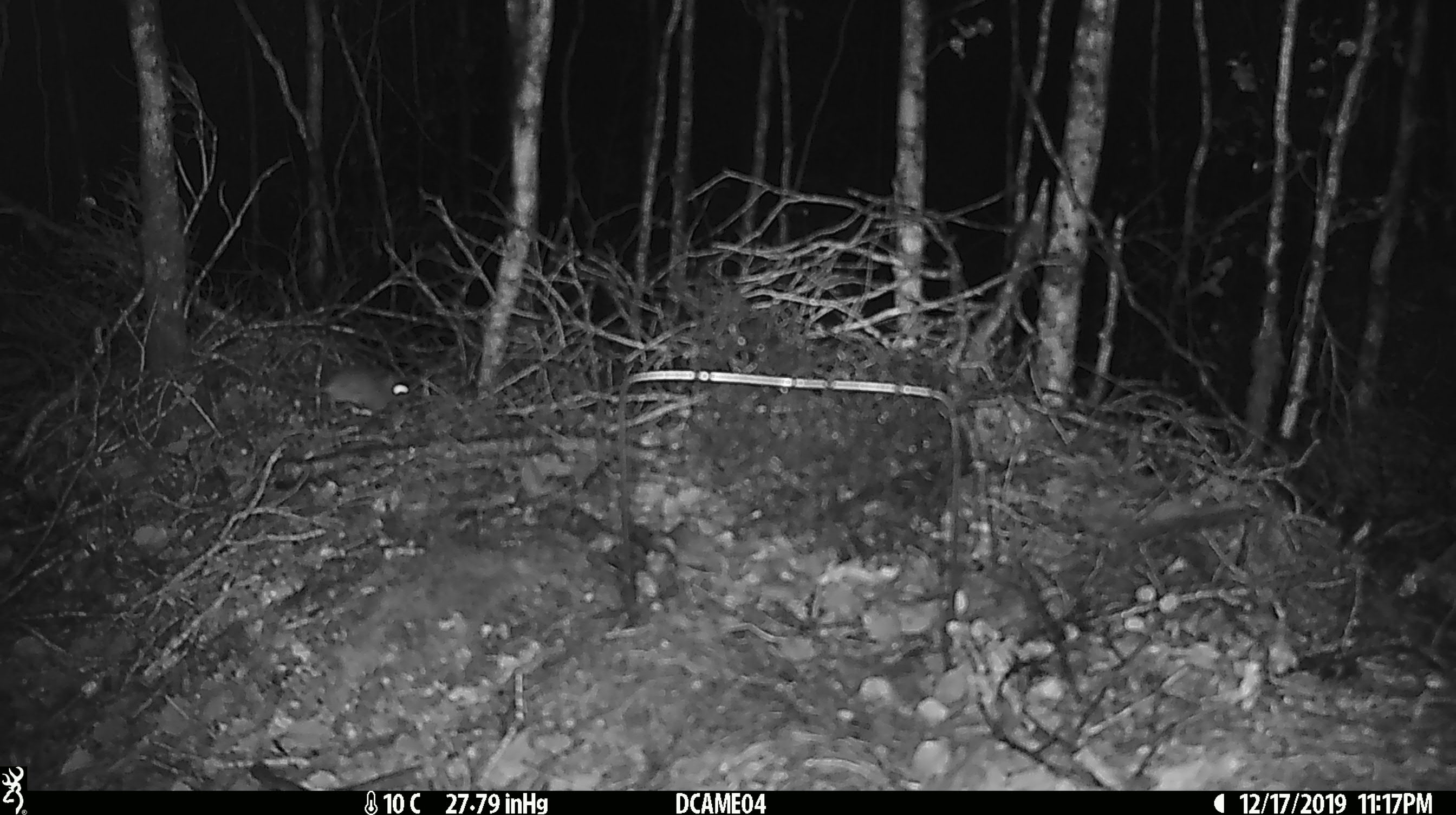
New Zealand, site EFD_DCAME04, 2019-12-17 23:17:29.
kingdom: Animalia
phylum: Chordata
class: Mammalia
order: Rodentia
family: Muridae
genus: Mus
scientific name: Mus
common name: mouse